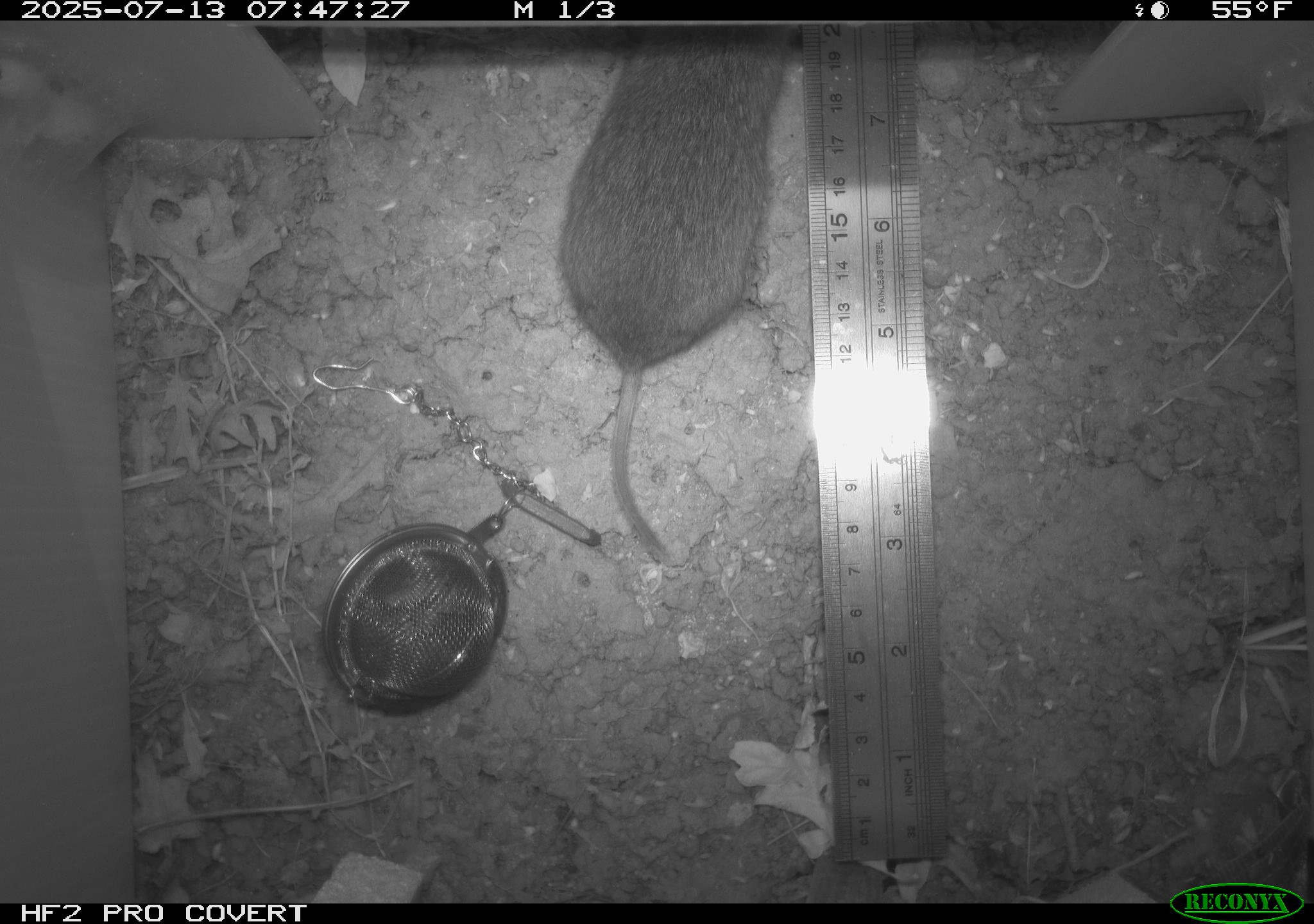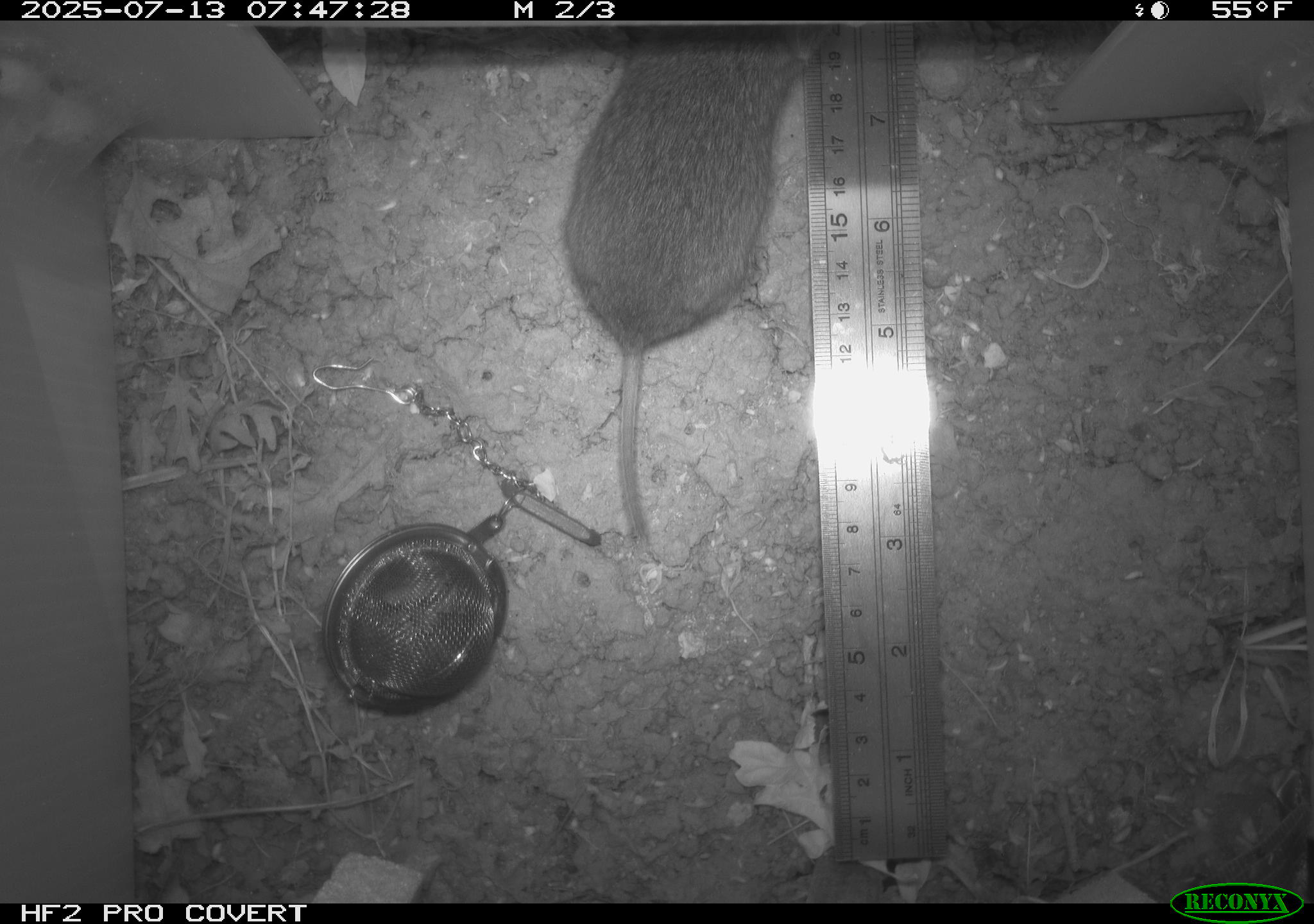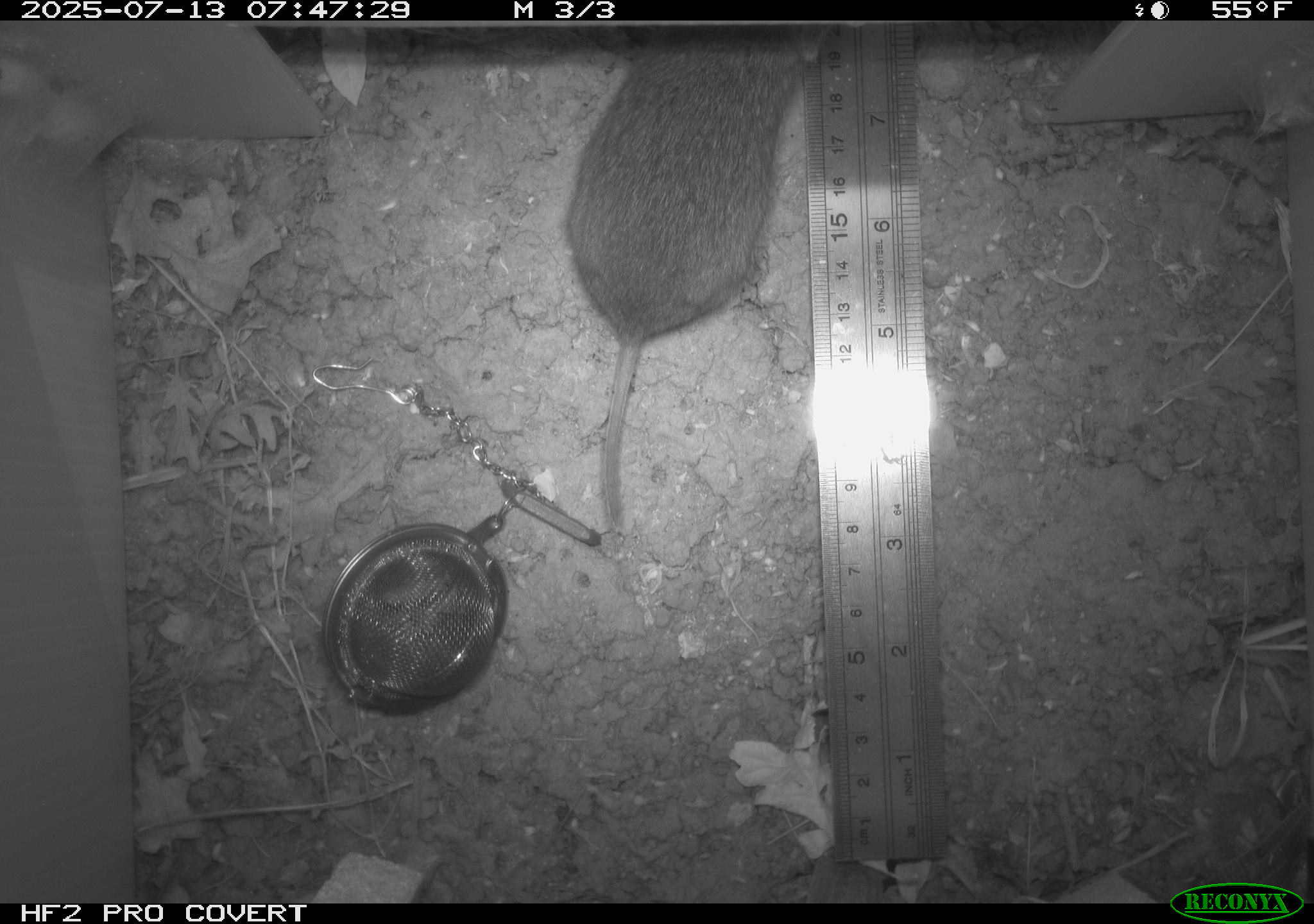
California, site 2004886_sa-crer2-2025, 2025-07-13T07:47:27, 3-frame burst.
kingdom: Animalia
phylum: Chordata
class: Mammalia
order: Rodentia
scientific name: Rodentia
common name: rodent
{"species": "rodent (Rodentia)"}